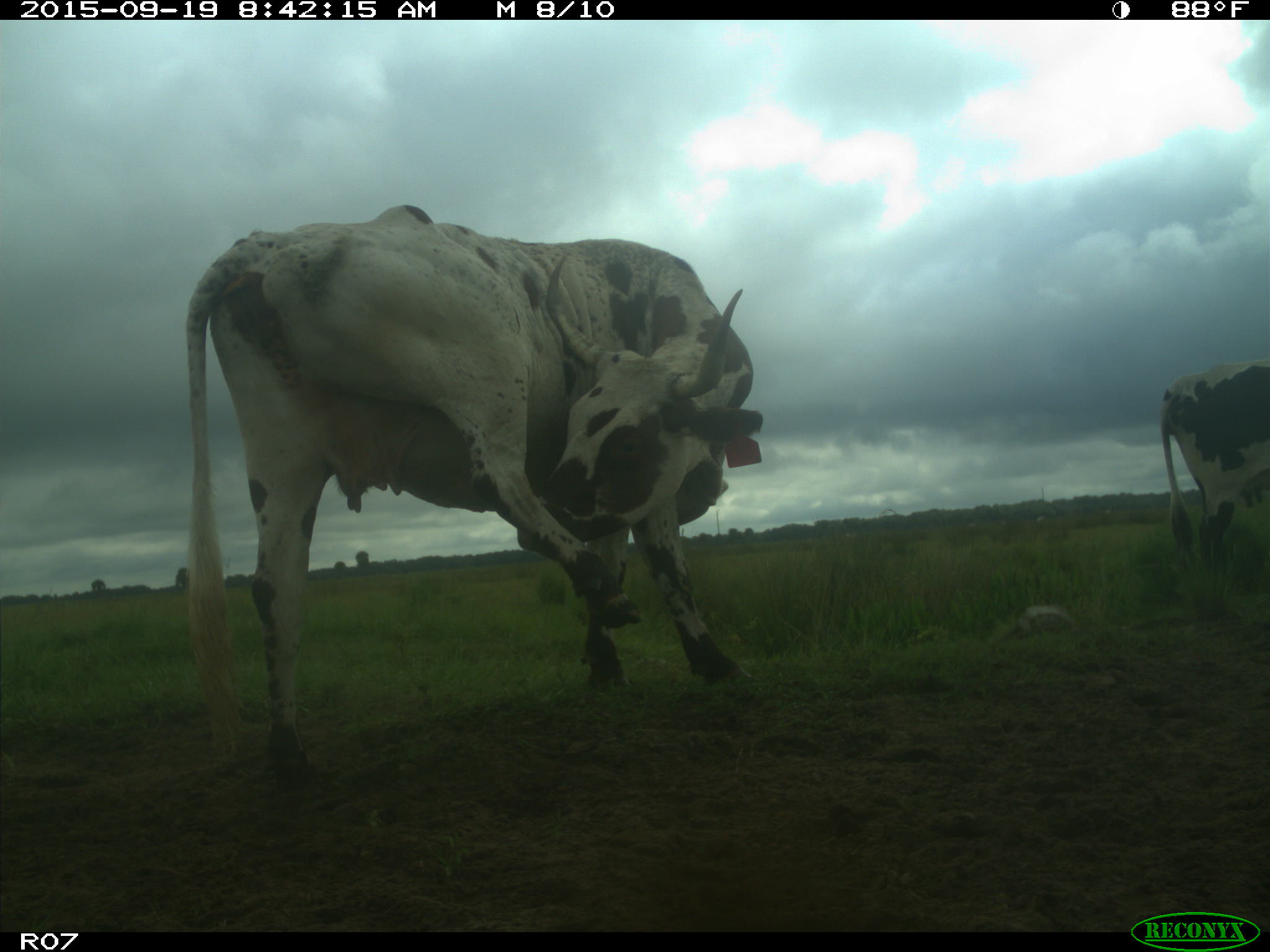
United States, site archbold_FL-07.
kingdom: Animalia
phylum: Chordata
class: Mammalia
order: Artiodactyla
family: Bovidae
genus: Bos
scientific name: Bos taurus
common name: domestic cow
Bos taurus (domestic cow).